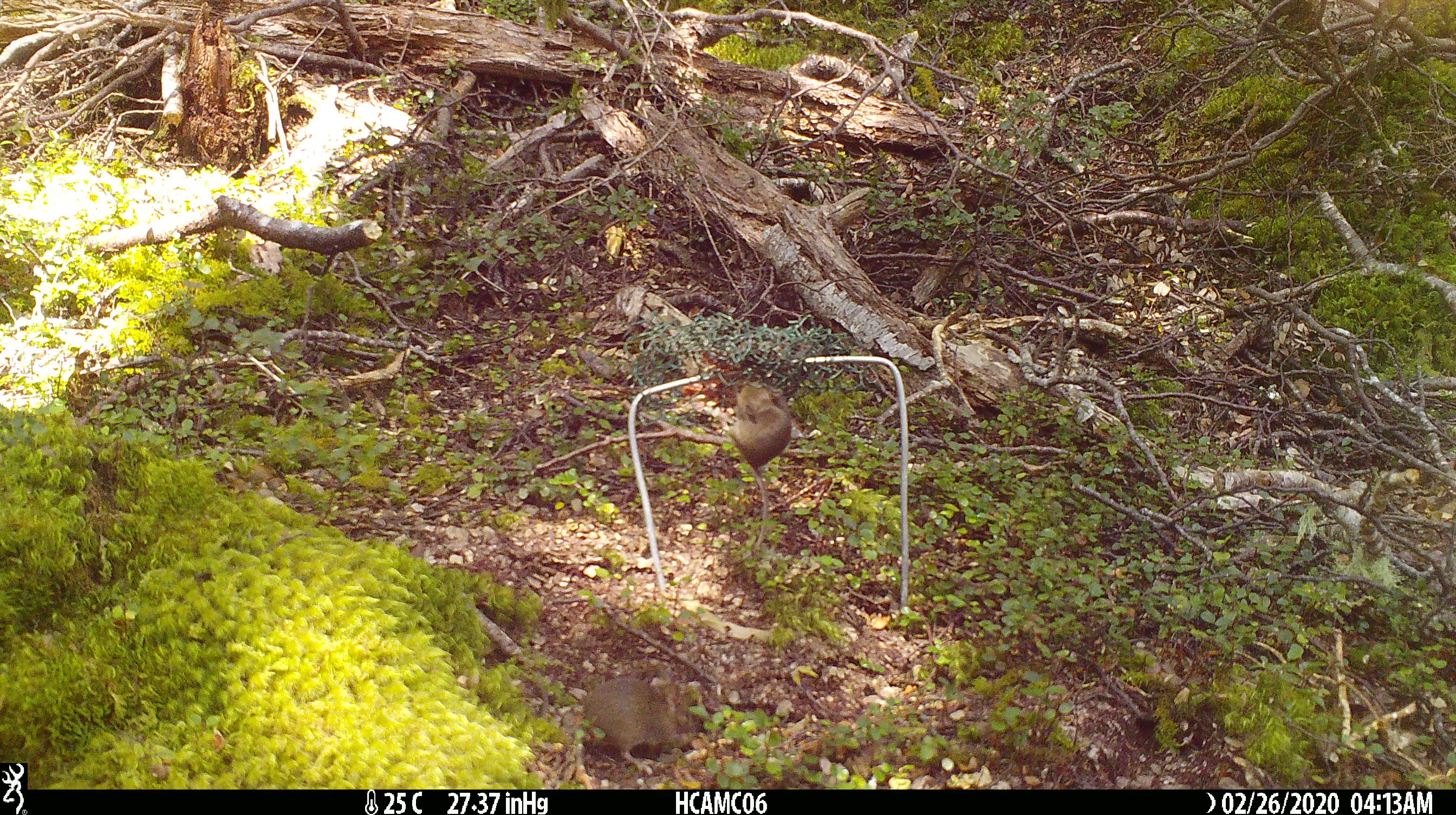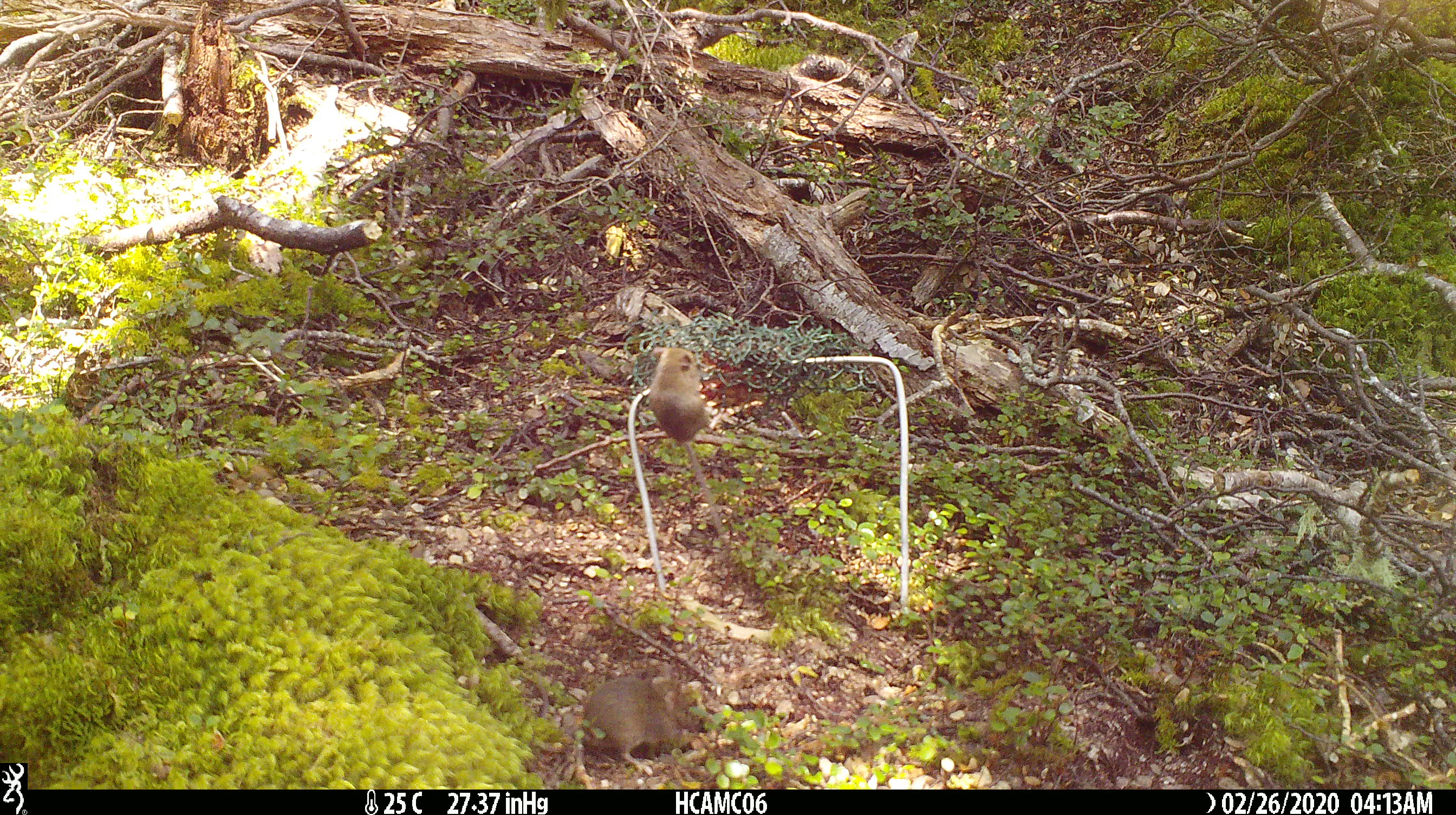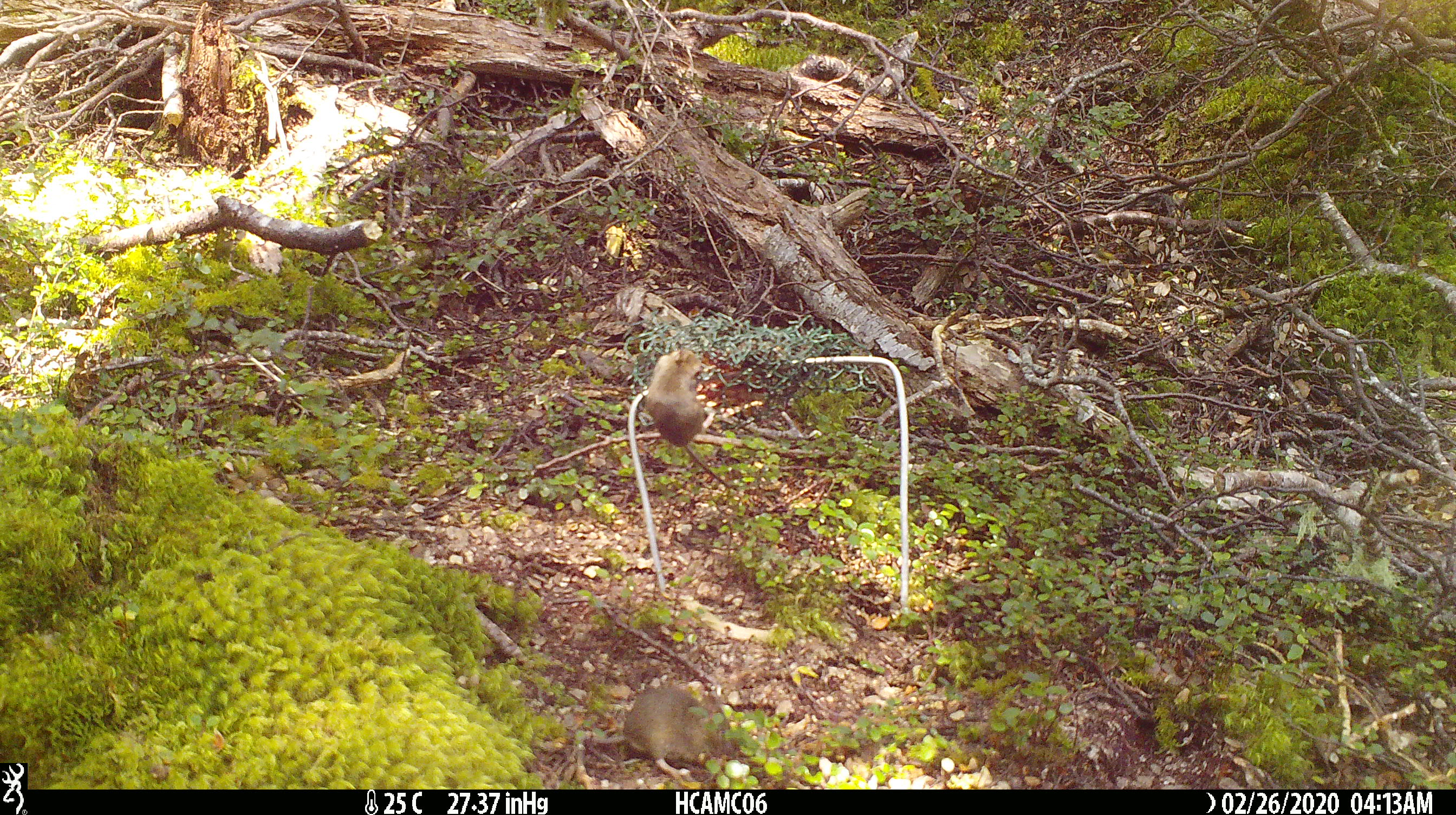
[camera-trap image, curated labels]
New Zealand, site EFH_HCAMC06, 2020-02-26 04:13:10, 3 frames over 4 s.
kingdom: Animalia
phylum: Chordata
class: Mammalia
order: Rodentia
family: Muridae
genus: Mus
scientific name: Mus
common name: mouse